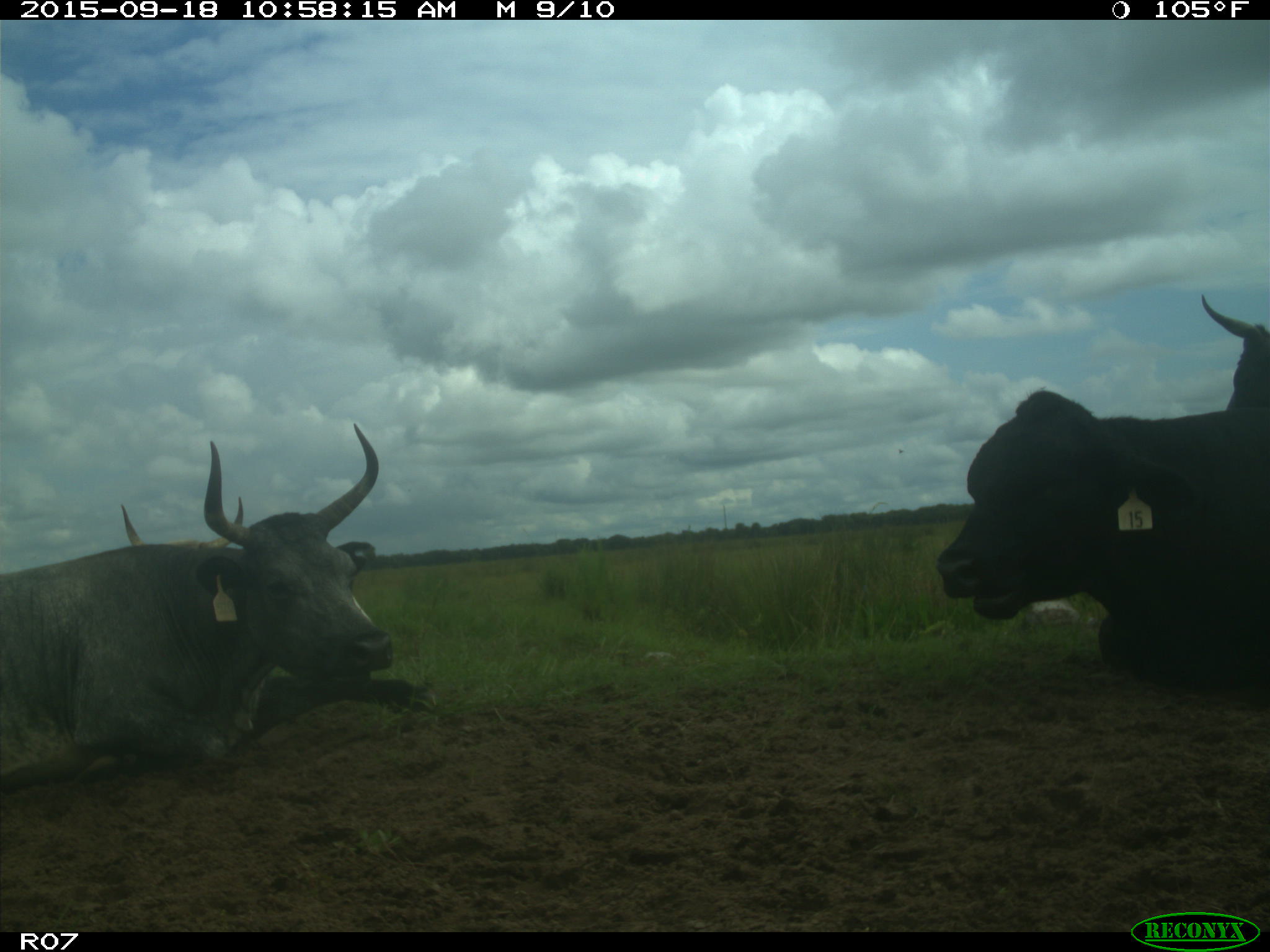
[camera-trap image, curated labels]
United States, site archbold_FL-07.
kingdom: Animalia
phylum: Chordata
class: Mammalia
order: Artiodactyla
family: Bovidae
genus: Bos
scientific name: Bos taurus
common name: domestic cow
Bos taurus (domestic cow).